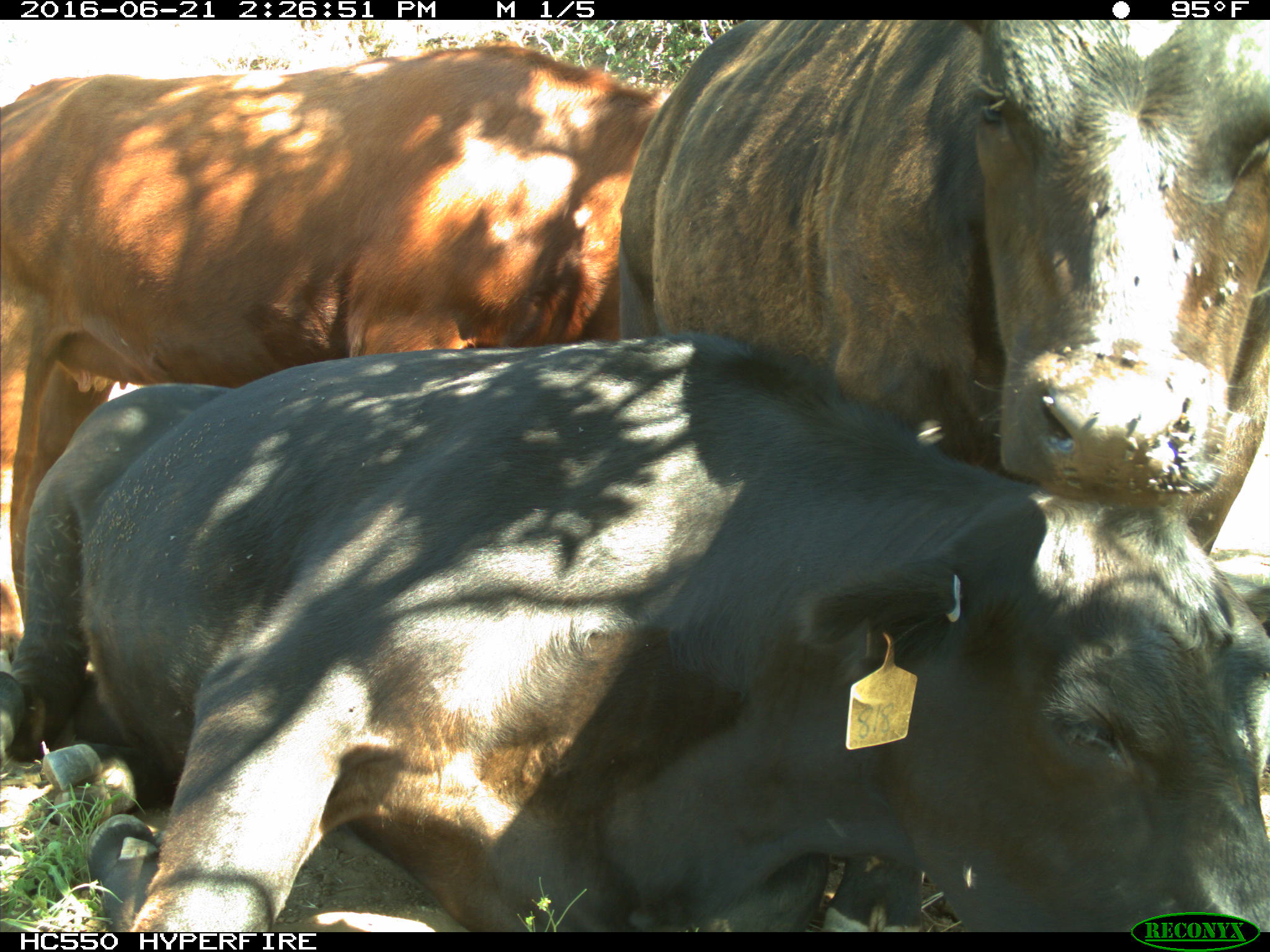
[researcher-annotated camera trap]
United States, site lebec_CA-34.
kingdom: Animalia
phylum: Chordata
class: Mammalia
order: Artiodactyla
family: Bovidae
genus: Bos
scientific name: Bos taurus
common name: domestic cow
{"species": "Bos taurus (domestic cow)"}